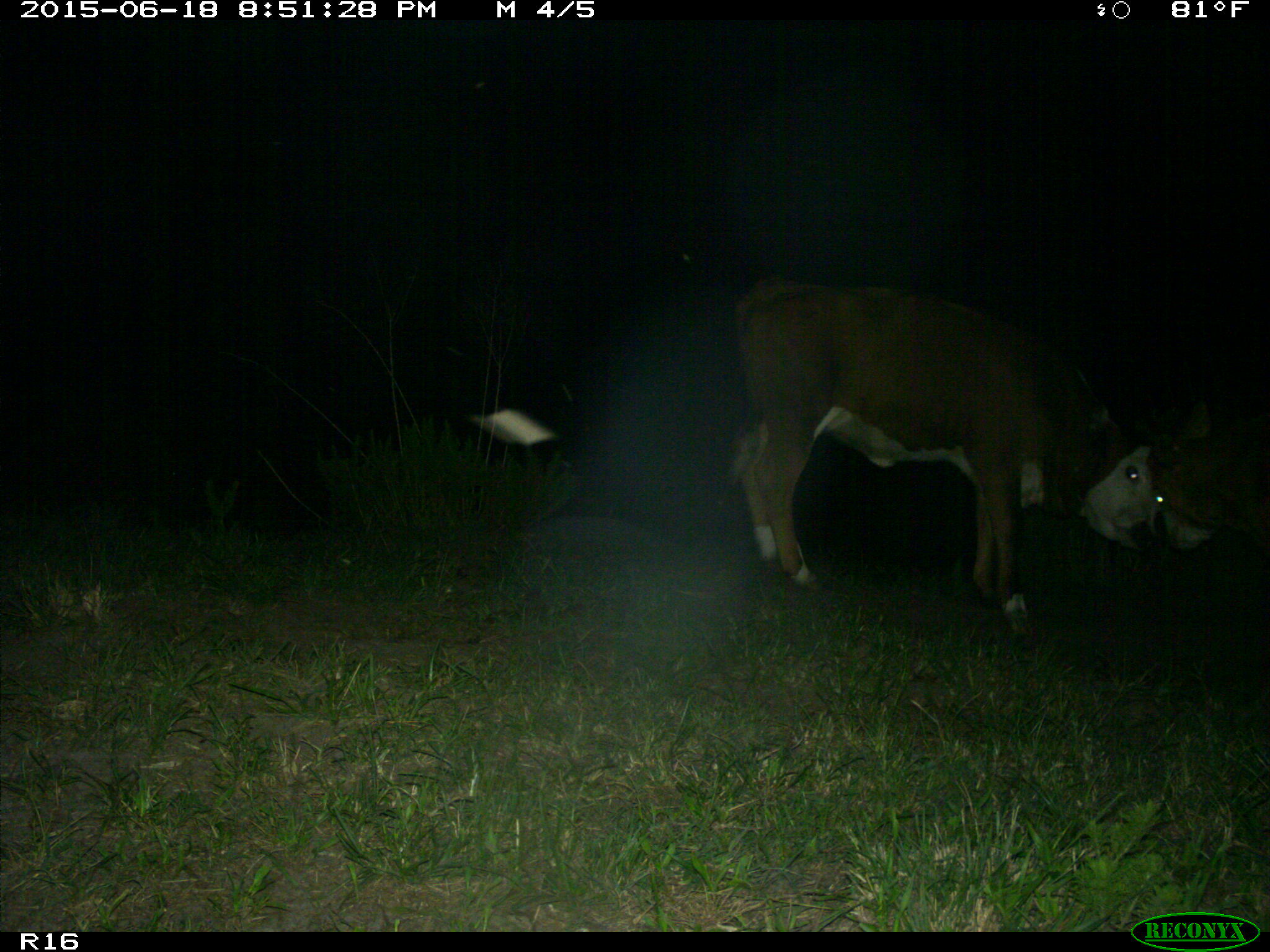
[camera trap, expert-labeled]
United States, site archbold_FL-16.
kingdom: Animalia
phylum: Chordata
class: Mammalia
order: Artiodactyla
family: Bovidae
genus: Bos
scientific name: Bos taurus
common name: domestic cow